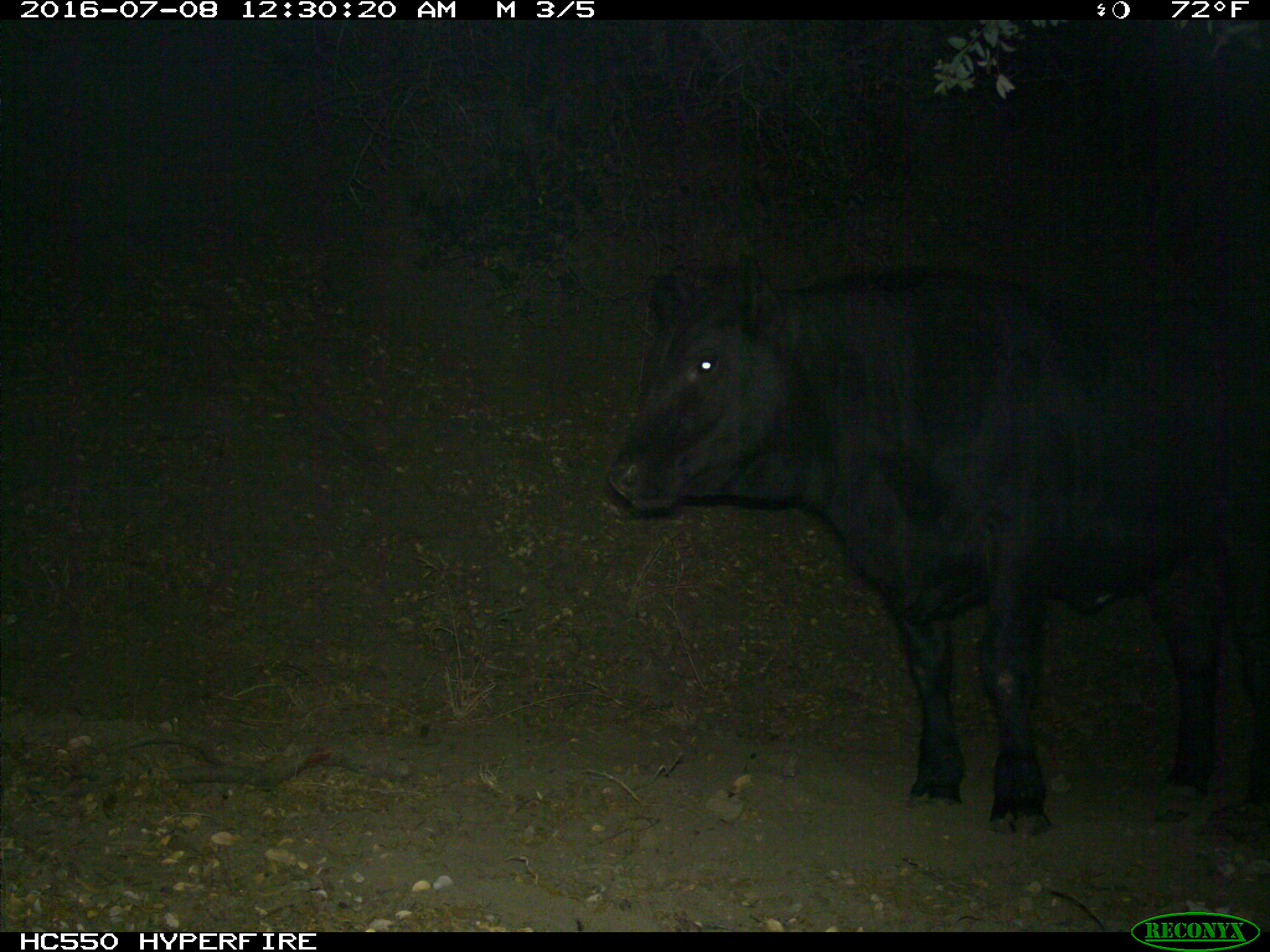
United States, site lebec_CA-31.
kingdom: Animalia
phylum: Chordata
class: Mammalia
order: Artiodactyla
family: Bovidae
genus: Bos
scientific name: Bos taurus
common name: domestic cow